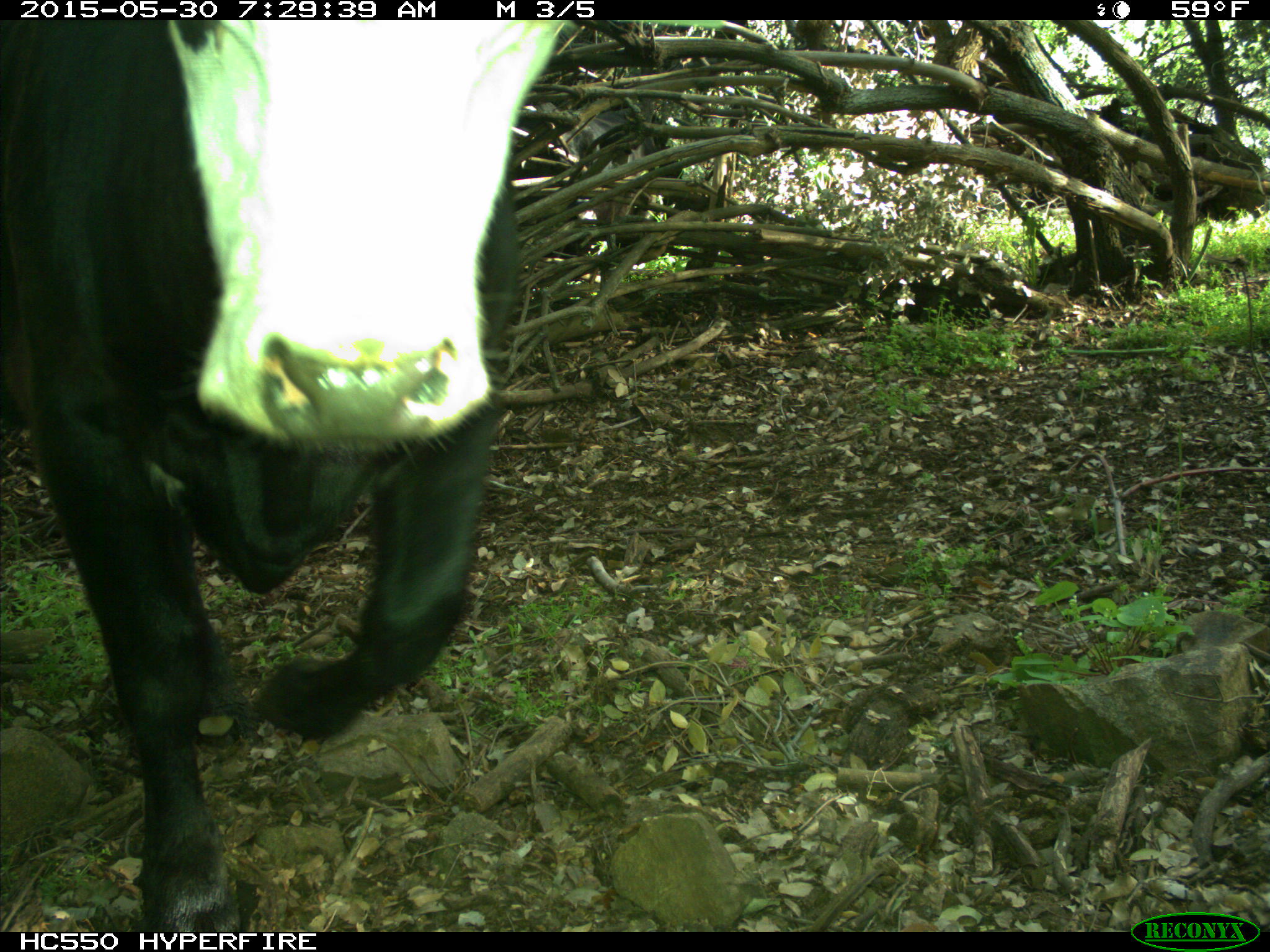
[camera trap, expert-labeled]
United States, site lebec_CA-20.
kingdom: Animalia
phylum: Chordata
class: Mammalia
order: Artiodactyla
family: Bovidae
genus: Bos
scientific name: Bos taurus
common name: domestic cow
Bos taurus (domestic cow).